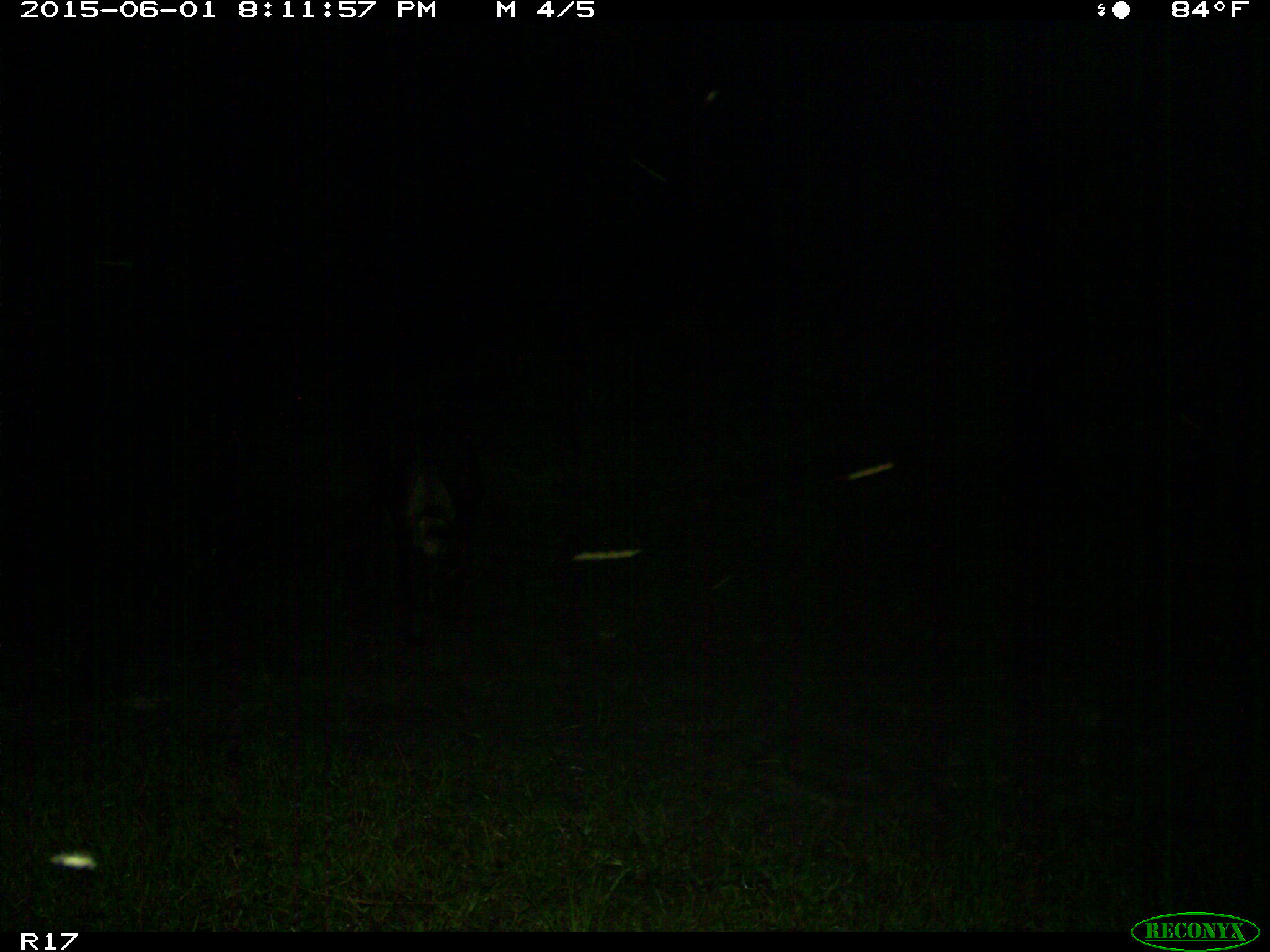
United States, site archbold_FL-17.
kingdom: Animalia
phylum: Chordata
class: Mammalia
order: Artiodactyla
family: Bovidae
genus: Bos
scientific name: Bos taurus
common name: domestic cow